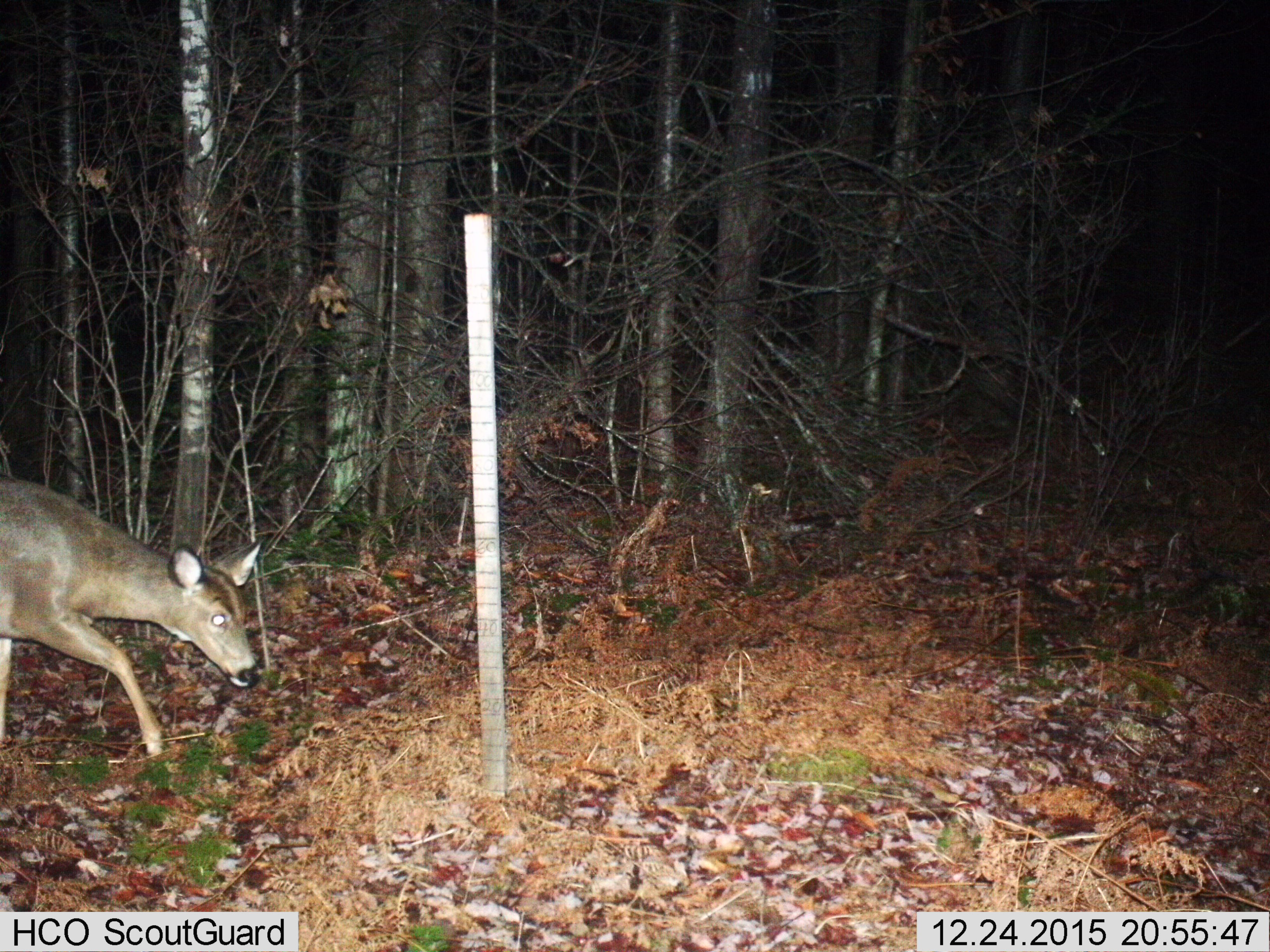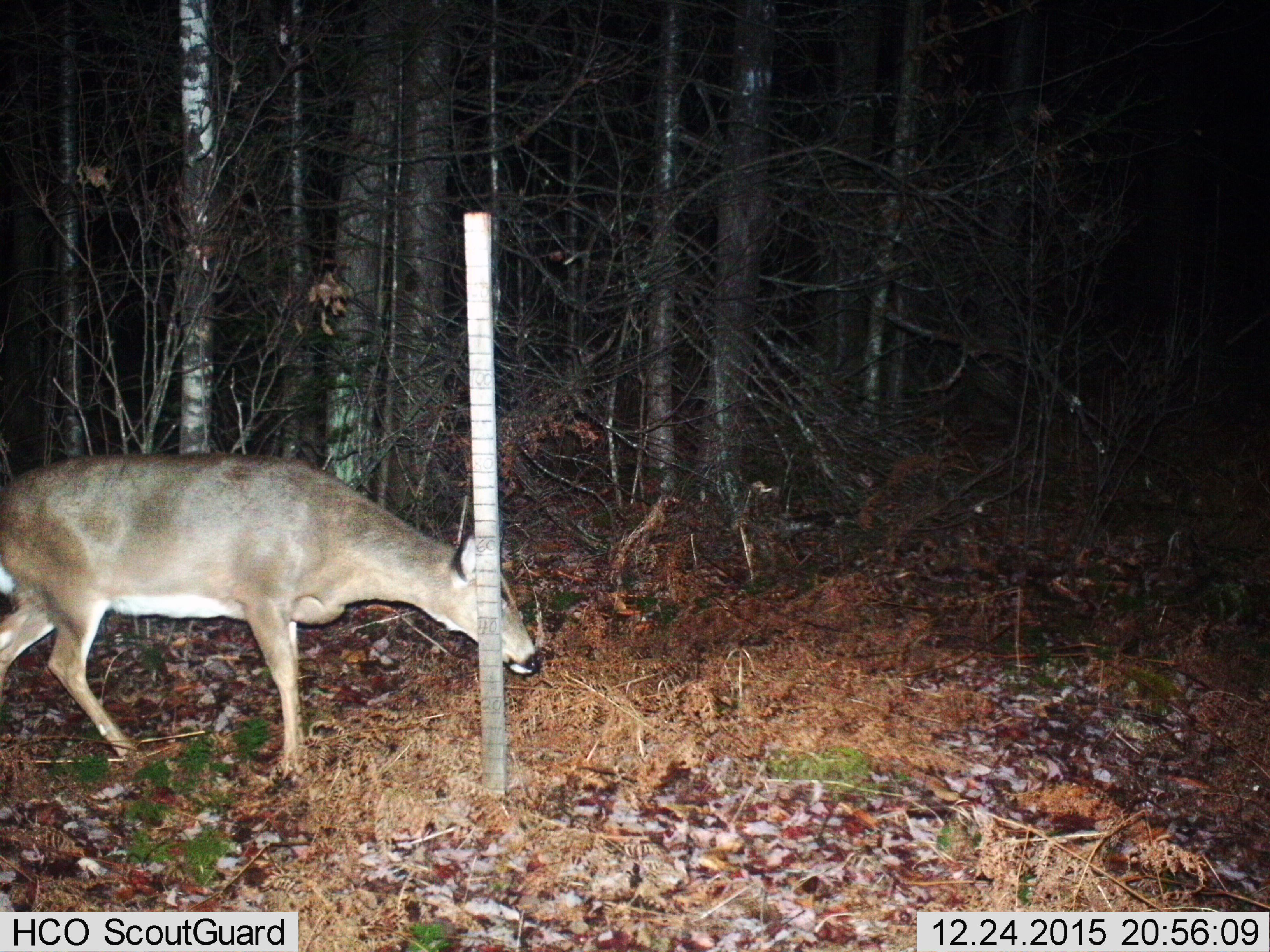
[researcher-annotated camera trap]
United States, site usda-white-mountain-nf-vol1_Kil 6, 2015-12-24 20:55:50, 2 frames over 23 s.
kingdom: Animalia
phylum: Chordata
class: Mammalia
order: Artiodactyla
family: Cervidae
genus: Odocoileus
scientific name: Odocoileus virginianus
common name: white-tailed deer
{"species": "white-tailed deer (Odocoileus virginianus)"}